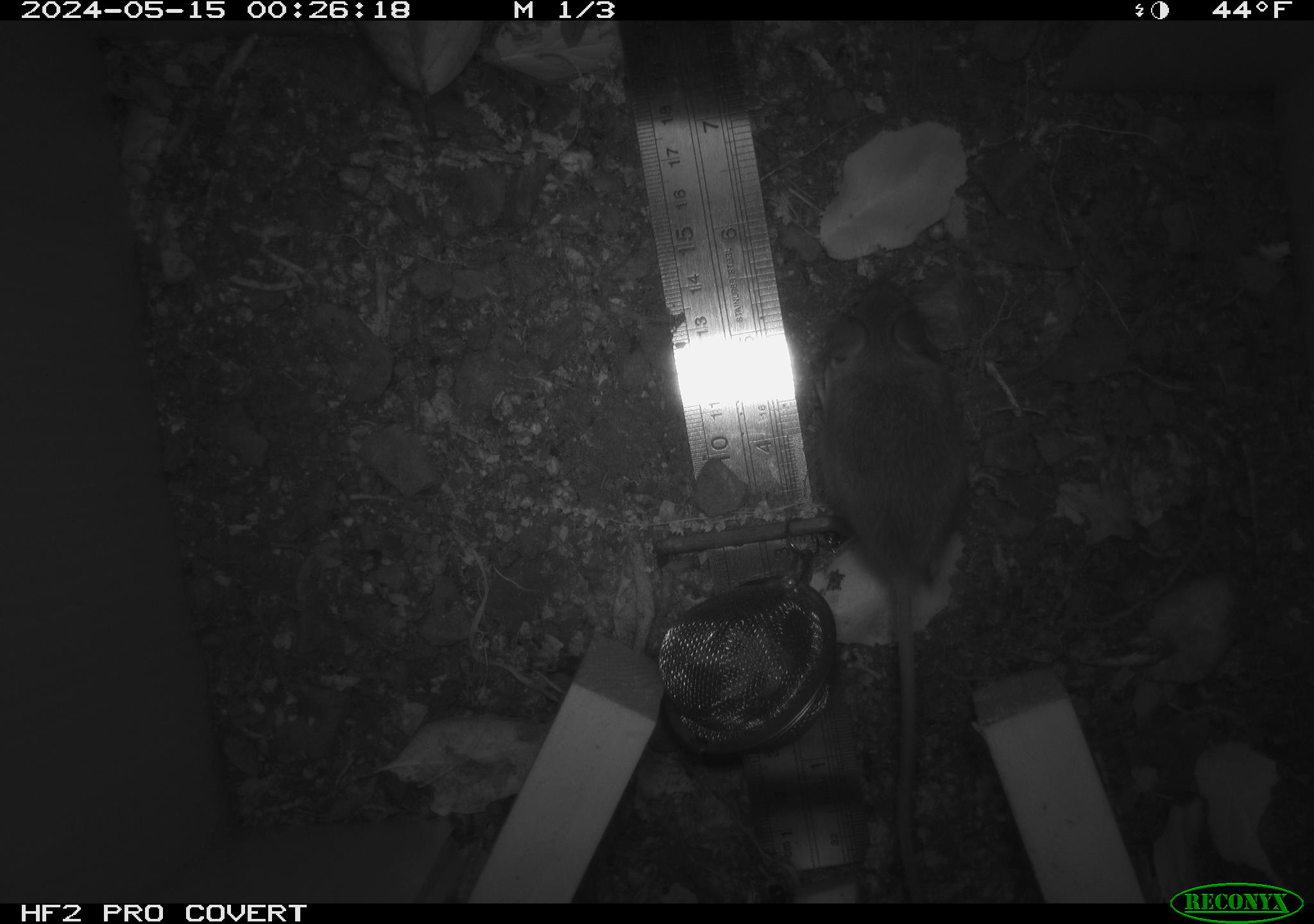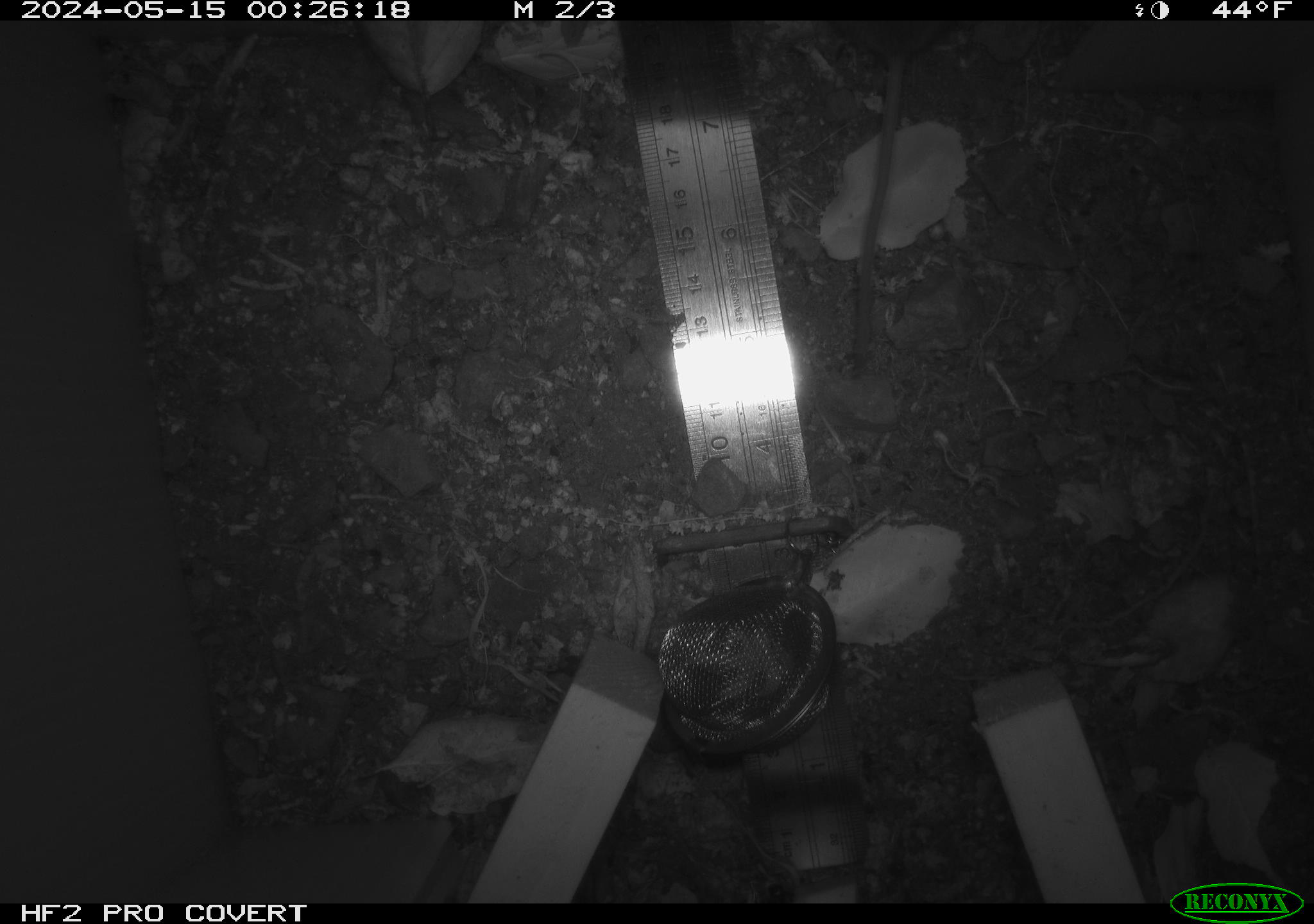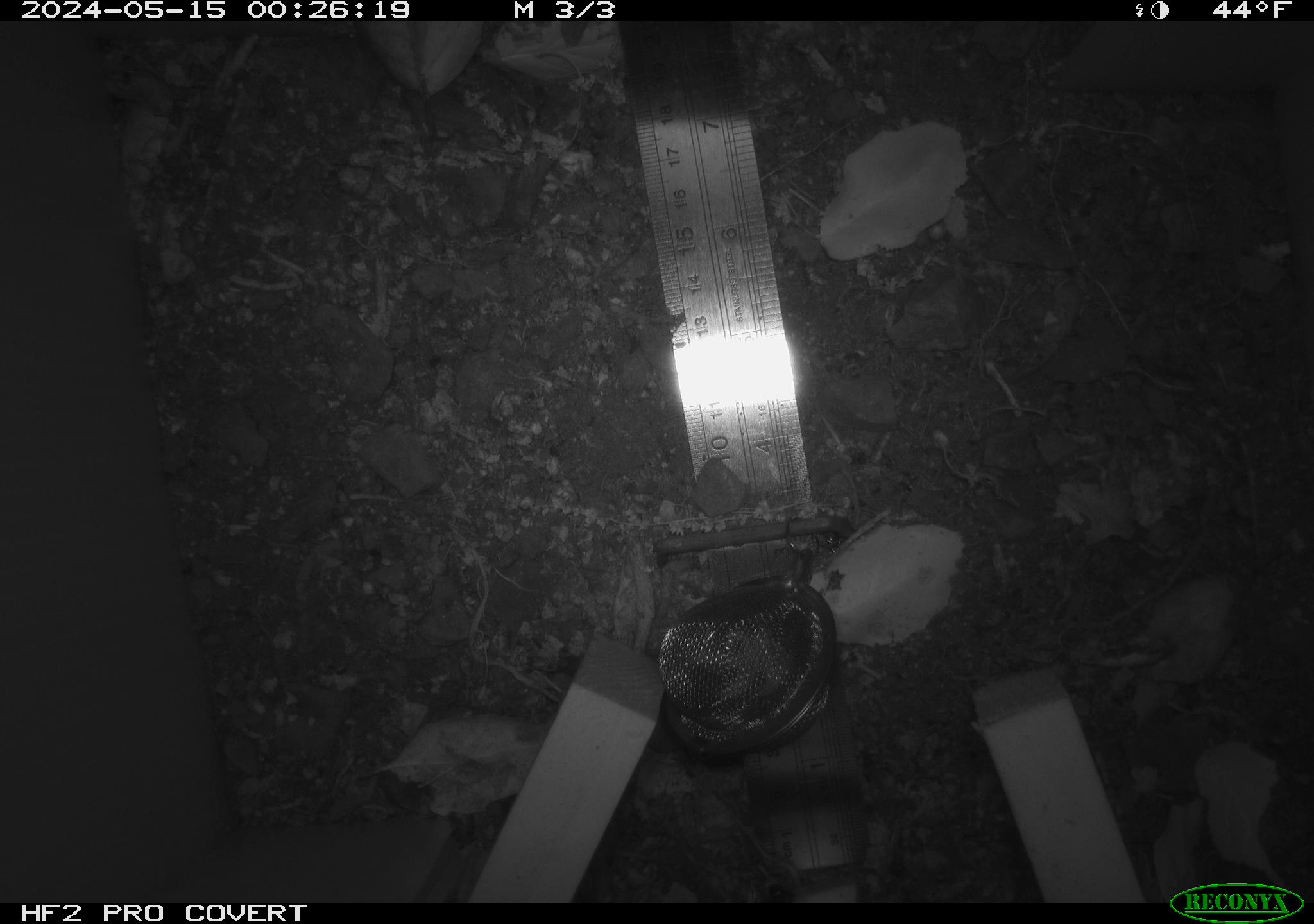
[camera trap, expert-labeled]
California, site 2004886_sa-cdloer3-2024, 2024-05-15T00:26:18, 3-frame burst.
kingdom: Animalia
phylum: Chordata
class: Mammalia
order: Rodentia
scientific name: Rodentia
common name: mouse species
Mouse species (Rodentia).